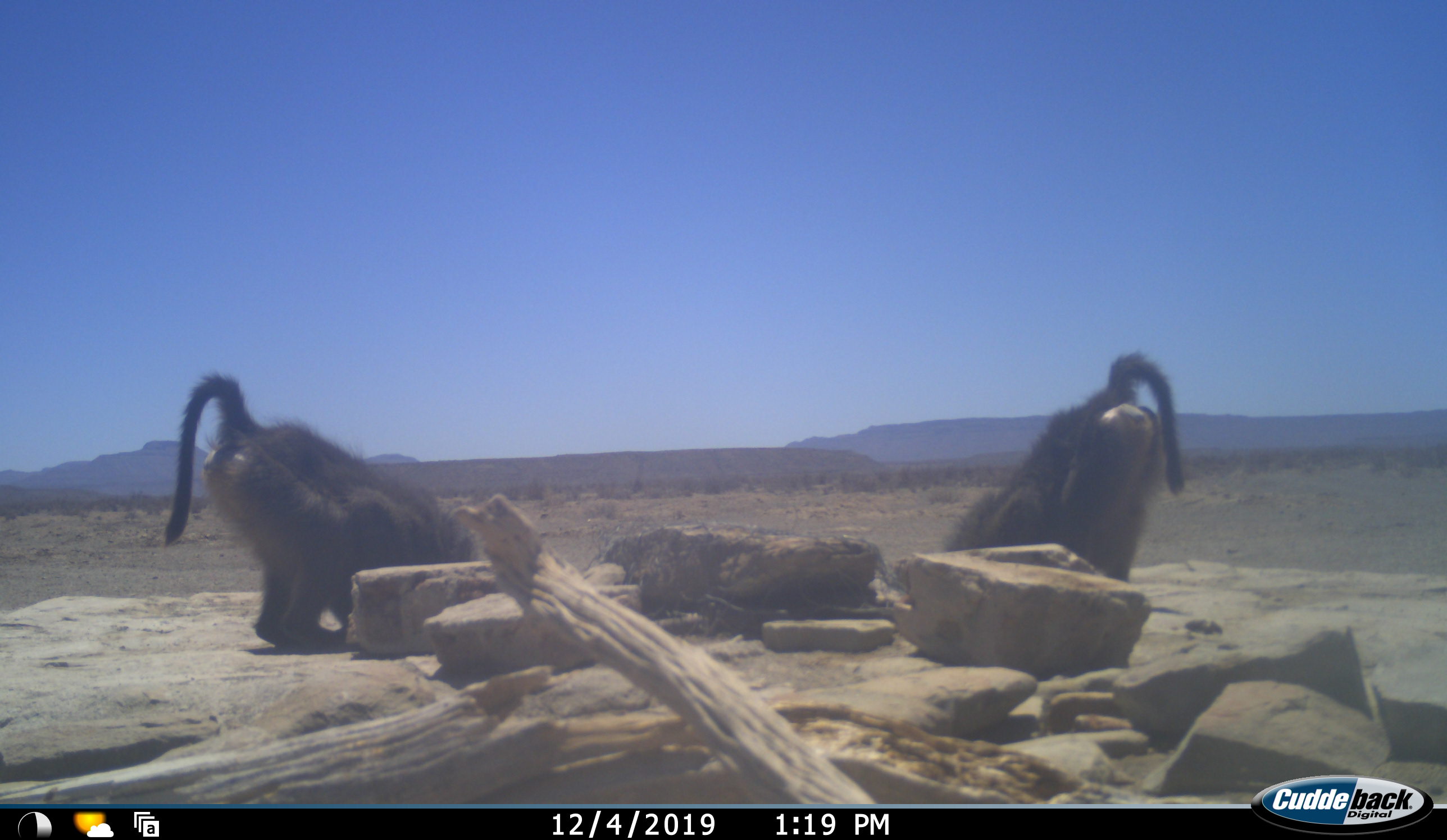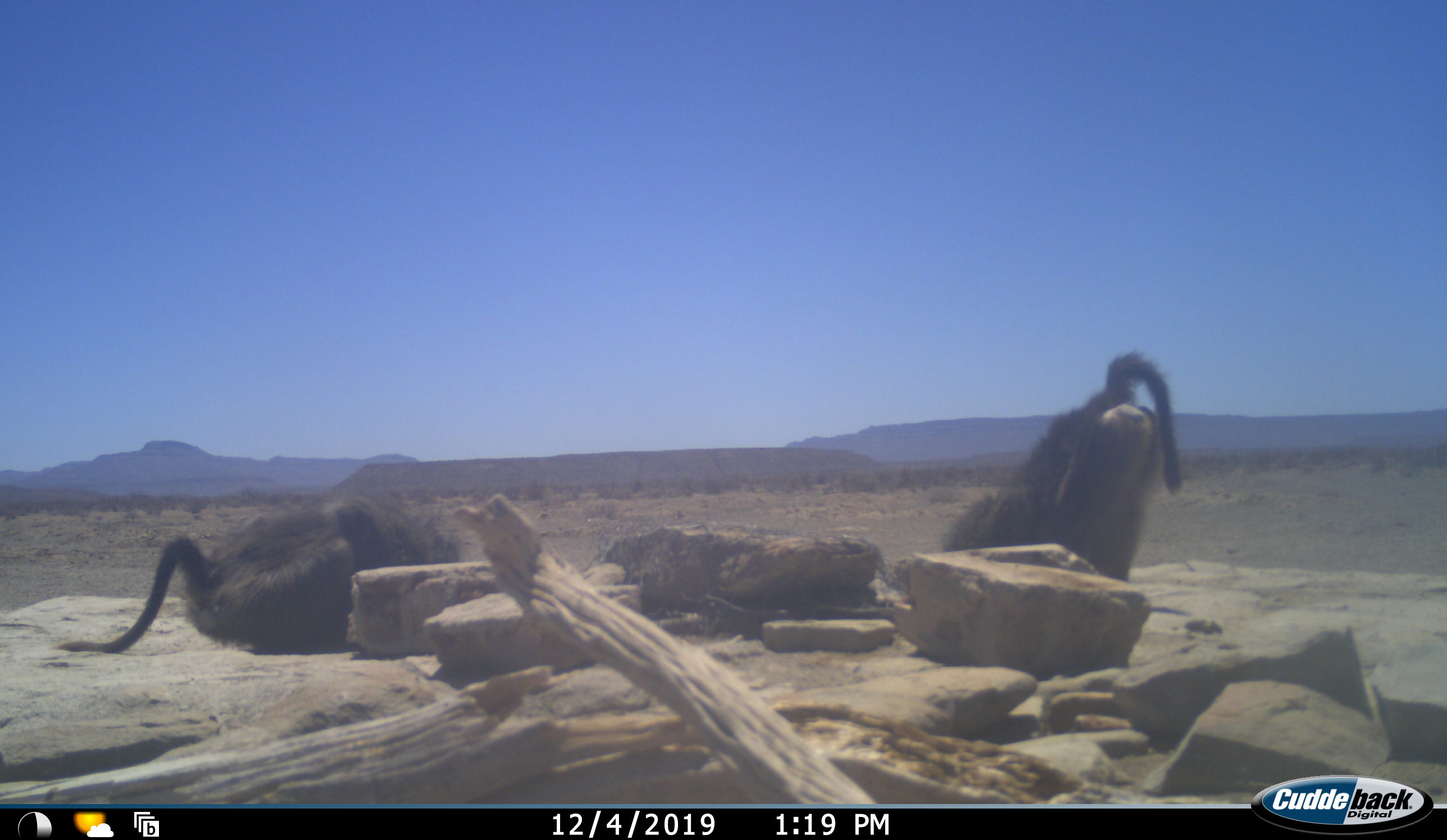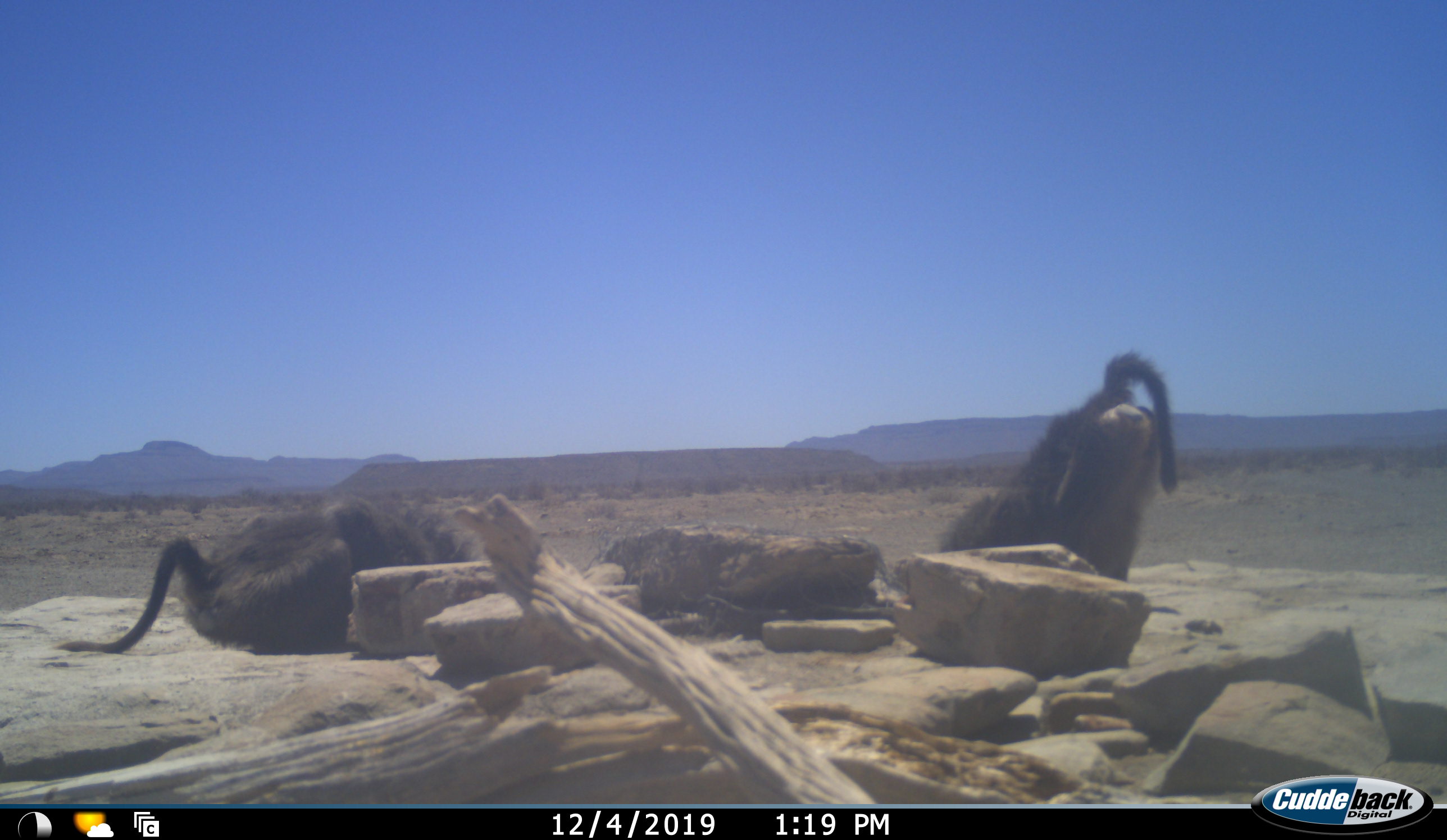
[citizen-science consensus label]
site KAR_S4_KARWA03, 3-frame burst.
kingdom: Animalia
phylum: Chordata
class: Mammalia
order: Primates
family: Cercopithecidae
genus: Papio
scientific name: Papio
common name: baboon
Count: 2.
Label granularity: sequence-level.